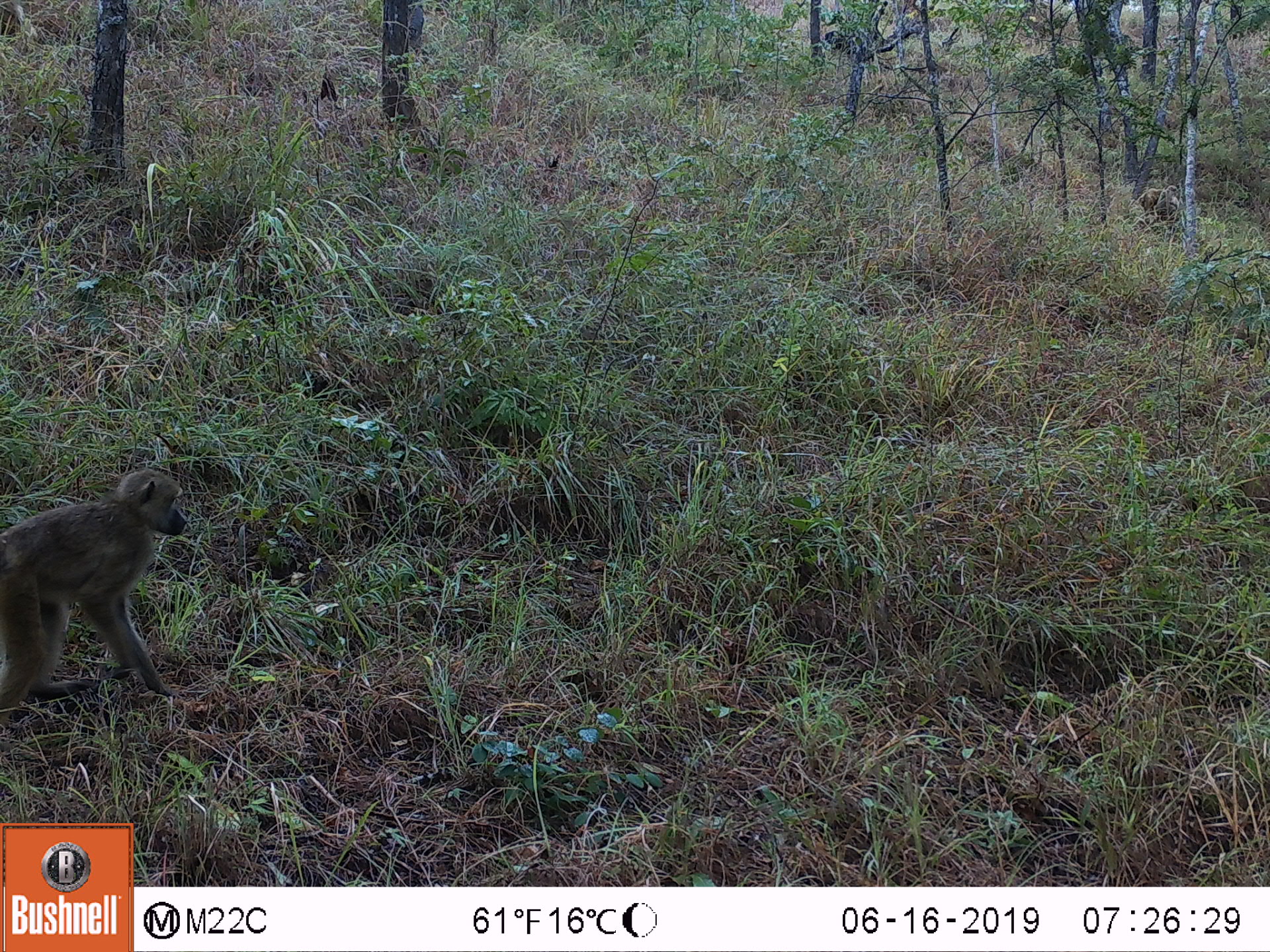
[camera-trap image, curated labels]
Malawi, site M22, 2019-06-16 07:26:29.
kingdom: Animalia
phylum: Chordata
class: Mammalia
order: Primates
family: Cercopithecidae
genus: Papio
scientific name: Papio cynocephalus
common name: yellow baboon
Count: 1.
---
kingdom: Animalia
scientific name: Animalia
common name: other animal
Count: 1.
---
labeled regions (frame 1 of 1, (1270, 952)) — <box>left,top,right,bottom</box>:
other animal: <box>1134,186,1185,239</box>
yellow baboon: <box>0,465,192,717</box>